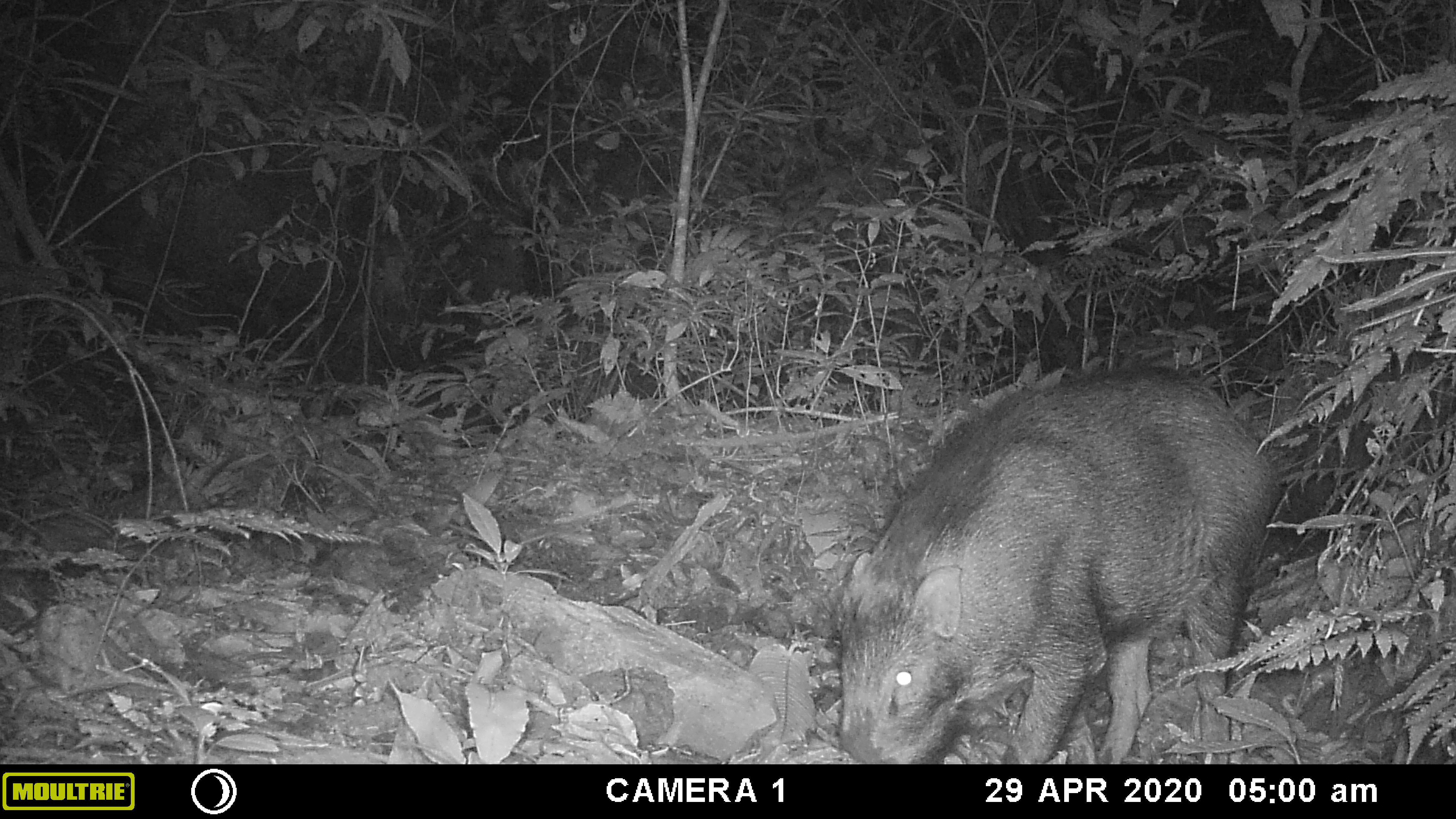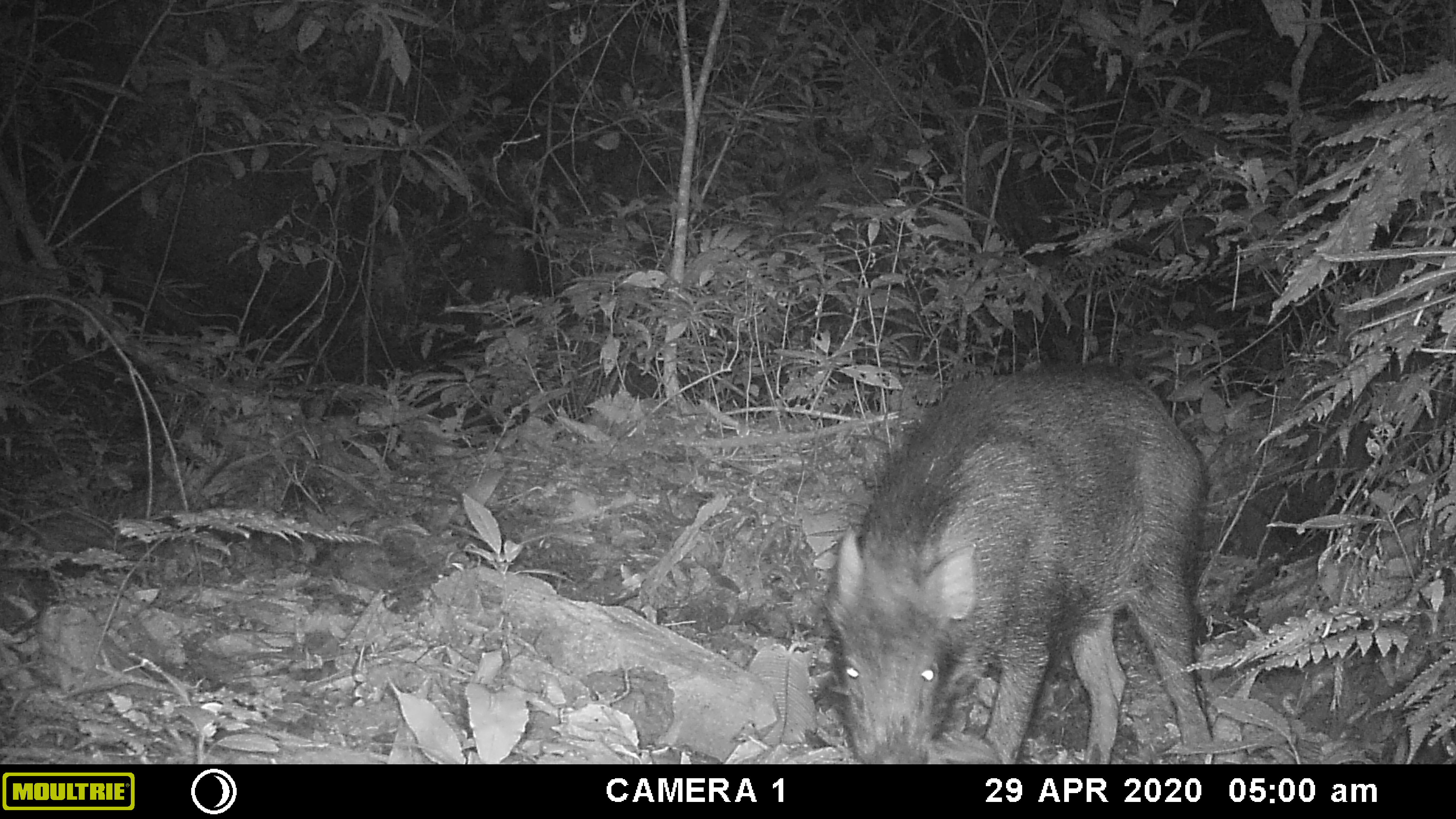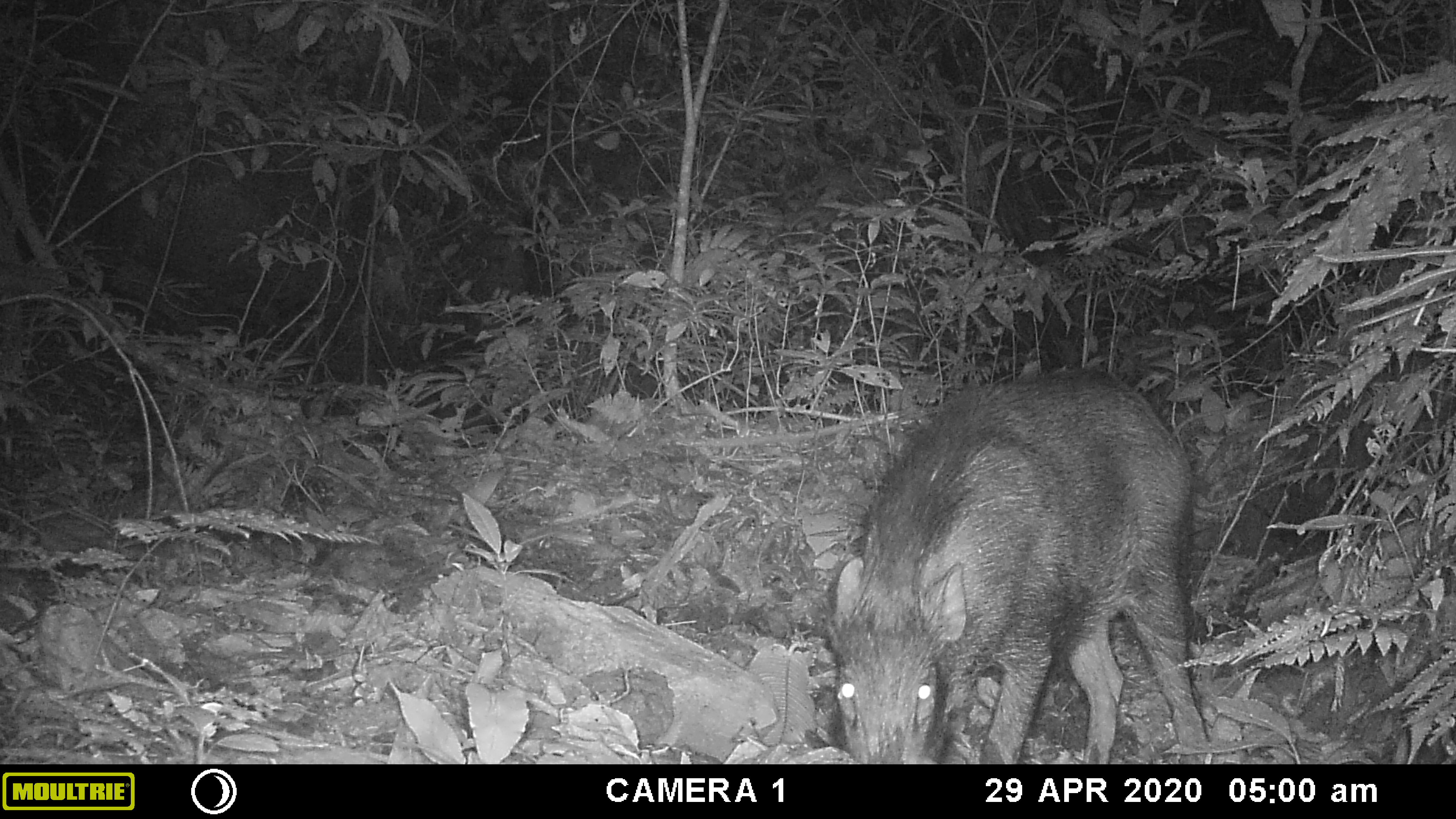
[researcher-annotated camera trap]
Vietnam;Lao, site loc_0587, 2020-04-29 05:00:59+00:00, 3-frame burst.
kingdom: Animalia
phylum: Chordata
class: Mammalia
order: Artiodactyla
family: Suidae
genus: Sus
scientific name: Sus scrofa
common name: eurasian wild pig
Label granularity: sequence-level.